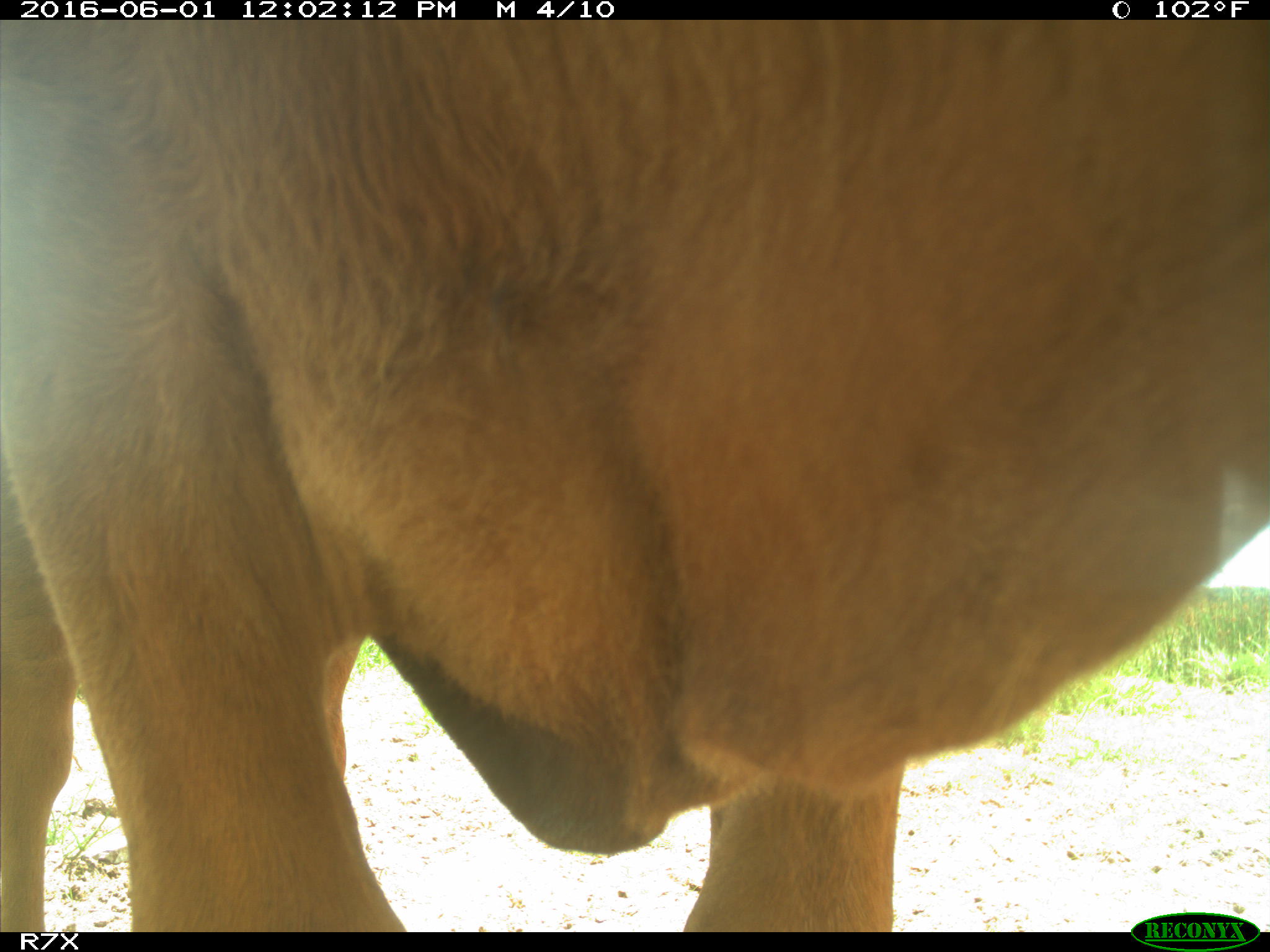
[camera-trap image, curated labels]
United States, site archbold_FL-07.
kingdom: Animalia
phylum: Chordata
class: Mammalia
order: Artiodactyla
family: Bovidae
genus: Bos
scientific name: Bos taurus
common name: domestic cow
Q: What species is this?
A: Bos taurus (domestic cow).